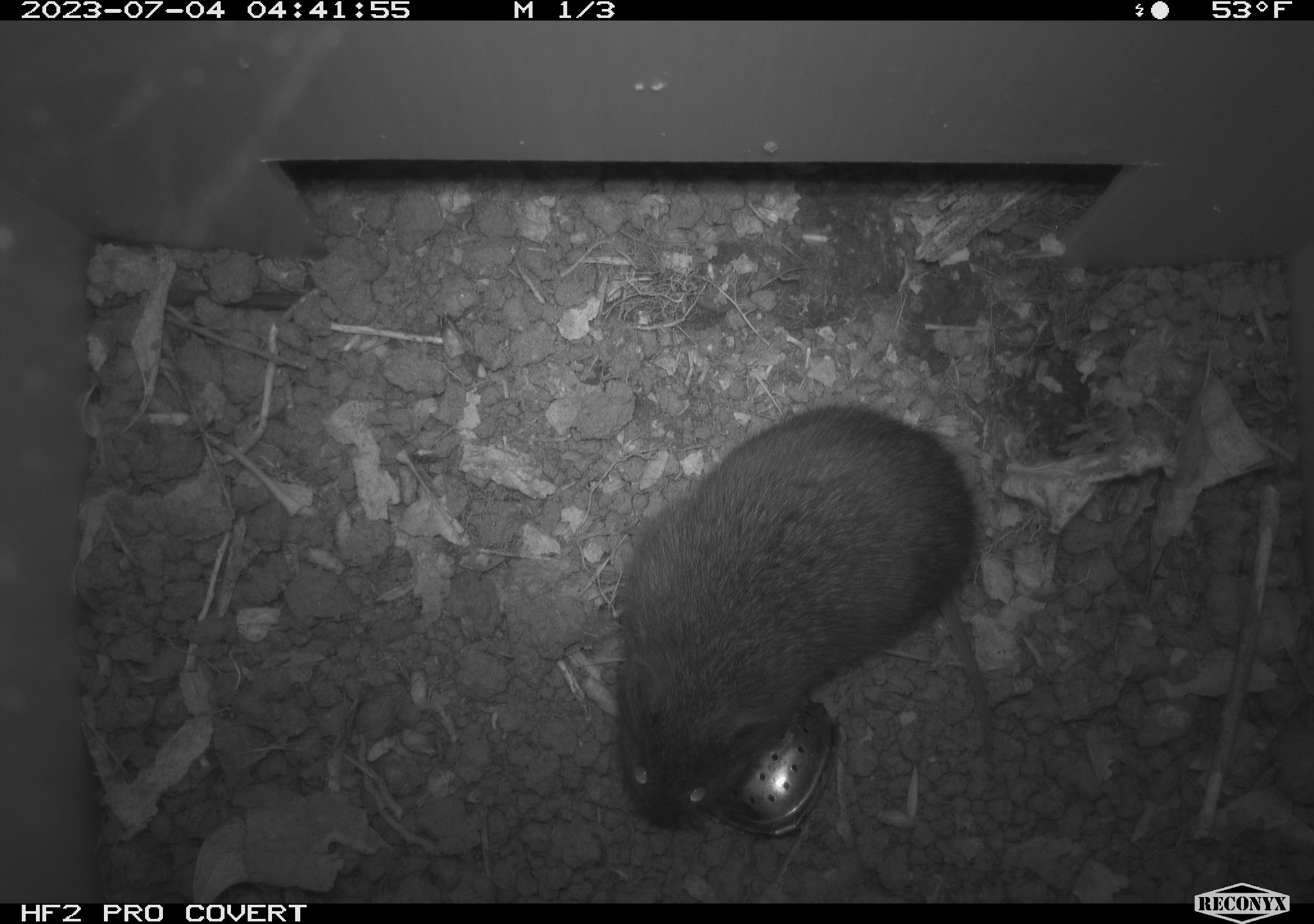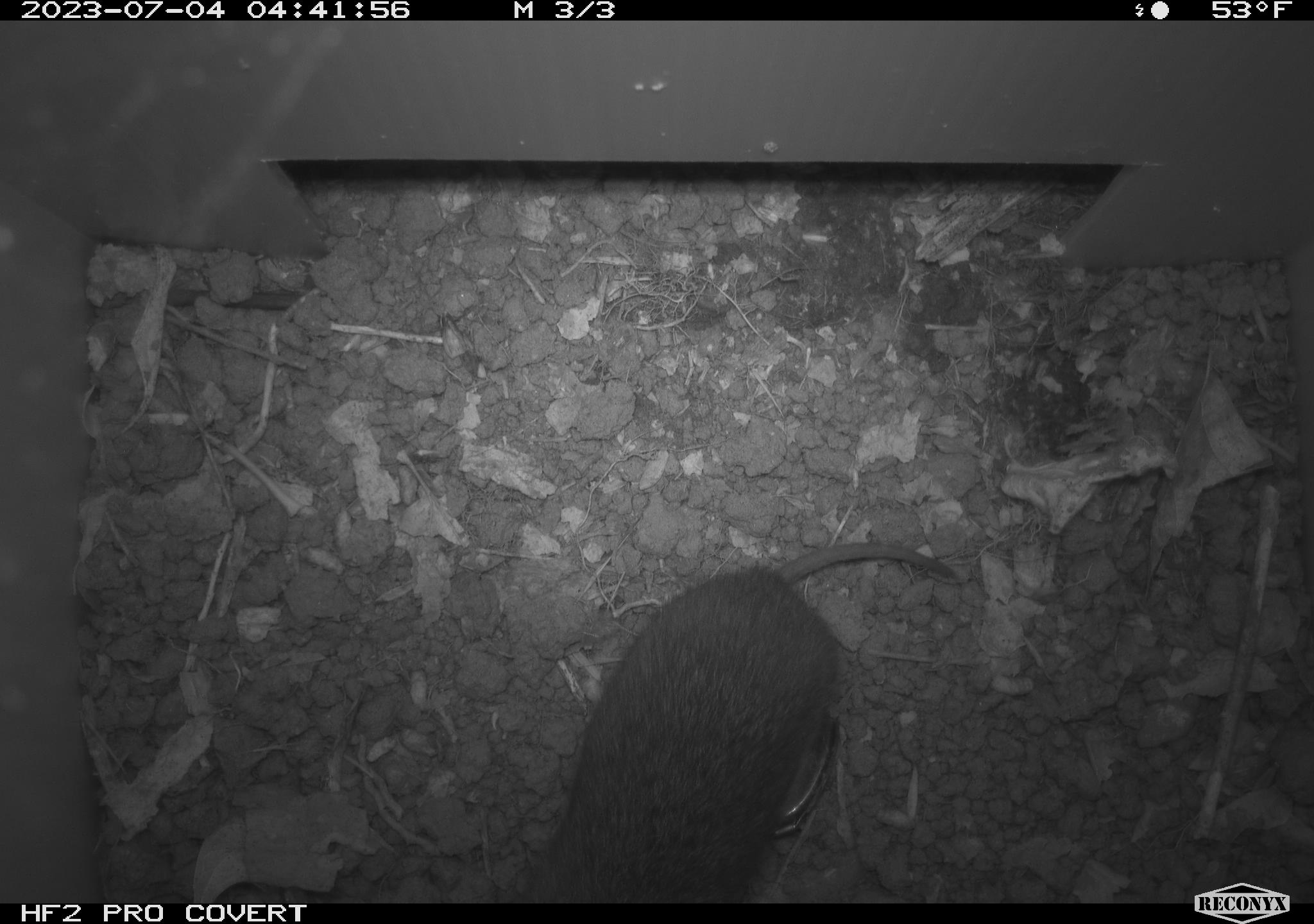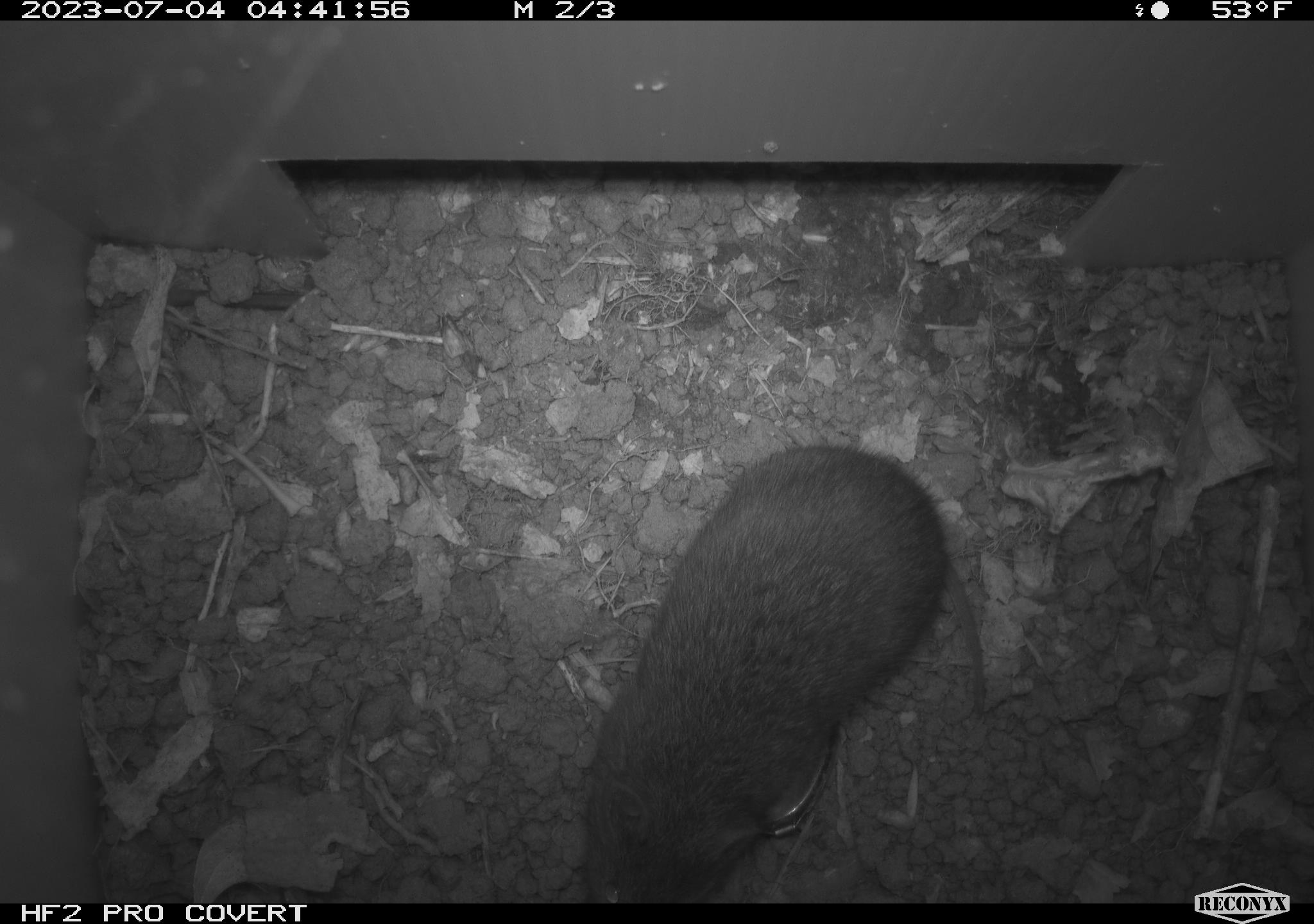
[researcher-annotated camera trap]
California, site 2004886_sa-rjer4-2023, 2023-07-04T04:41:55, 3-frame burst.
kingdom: Animalia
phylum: Chordata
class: Mammalia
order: Rodentia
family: Cricetidae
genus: Microtus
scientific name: Microtus californicus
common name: california vole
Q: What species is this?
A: California vole (Microtus californicus).